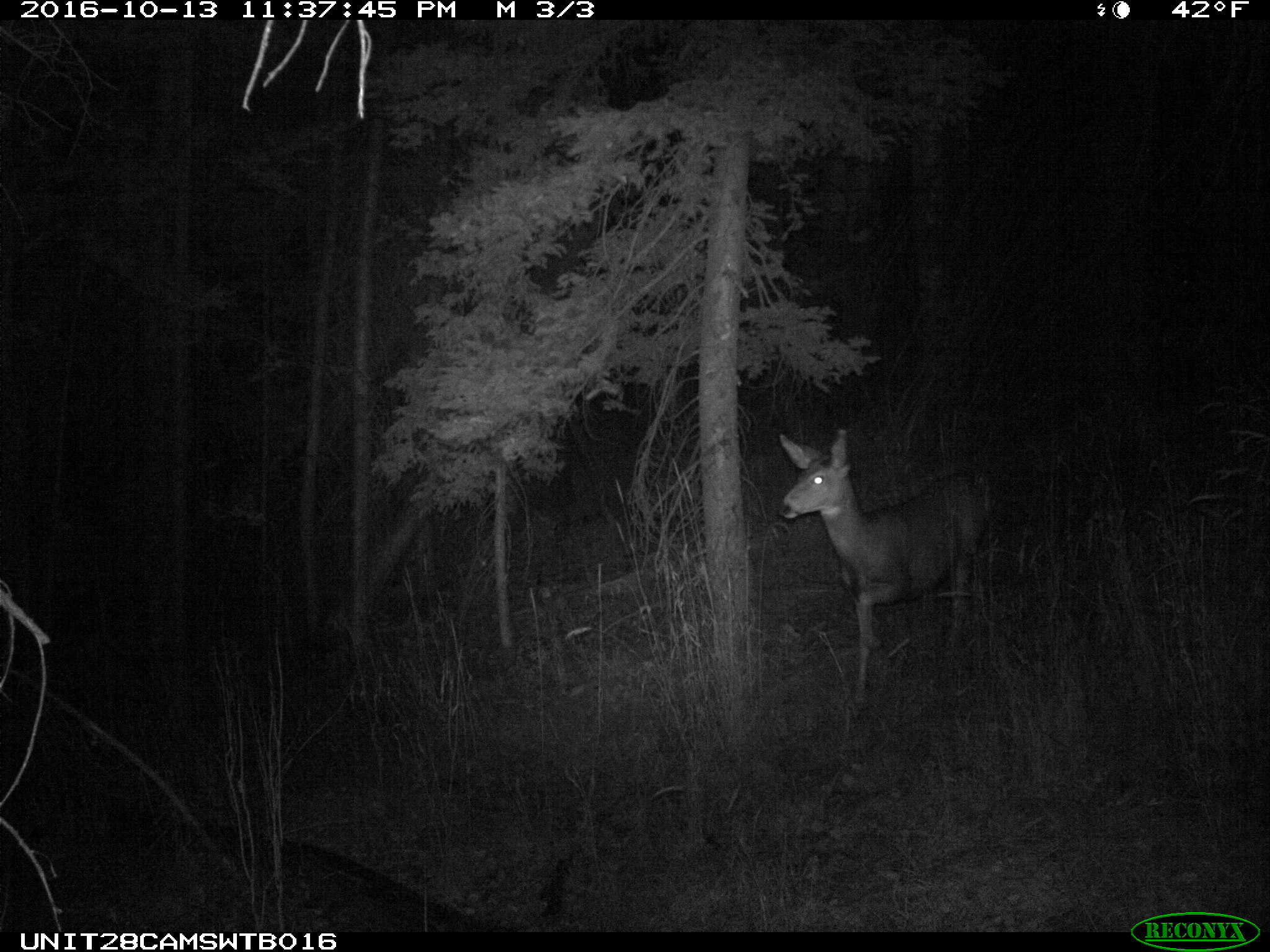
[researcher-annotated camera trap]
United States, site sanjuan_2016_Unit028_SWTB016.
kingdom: Animalia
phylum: Chordata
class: Mammalia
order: Artiodactyla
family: Cervidae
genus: Odocoileus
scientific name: Odocoileus hemionus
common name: mule deer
Odocoileus hemionus (mule deer).